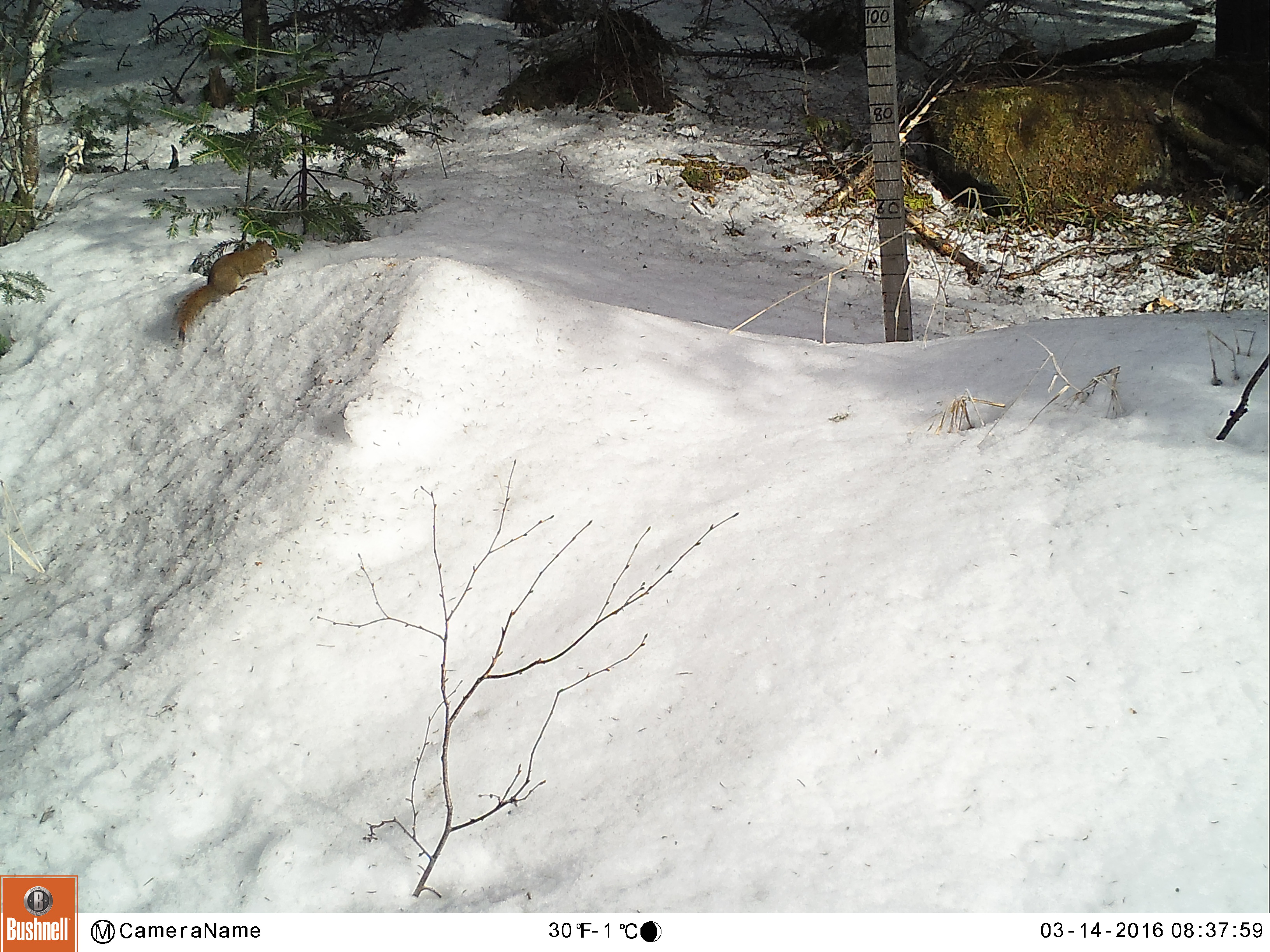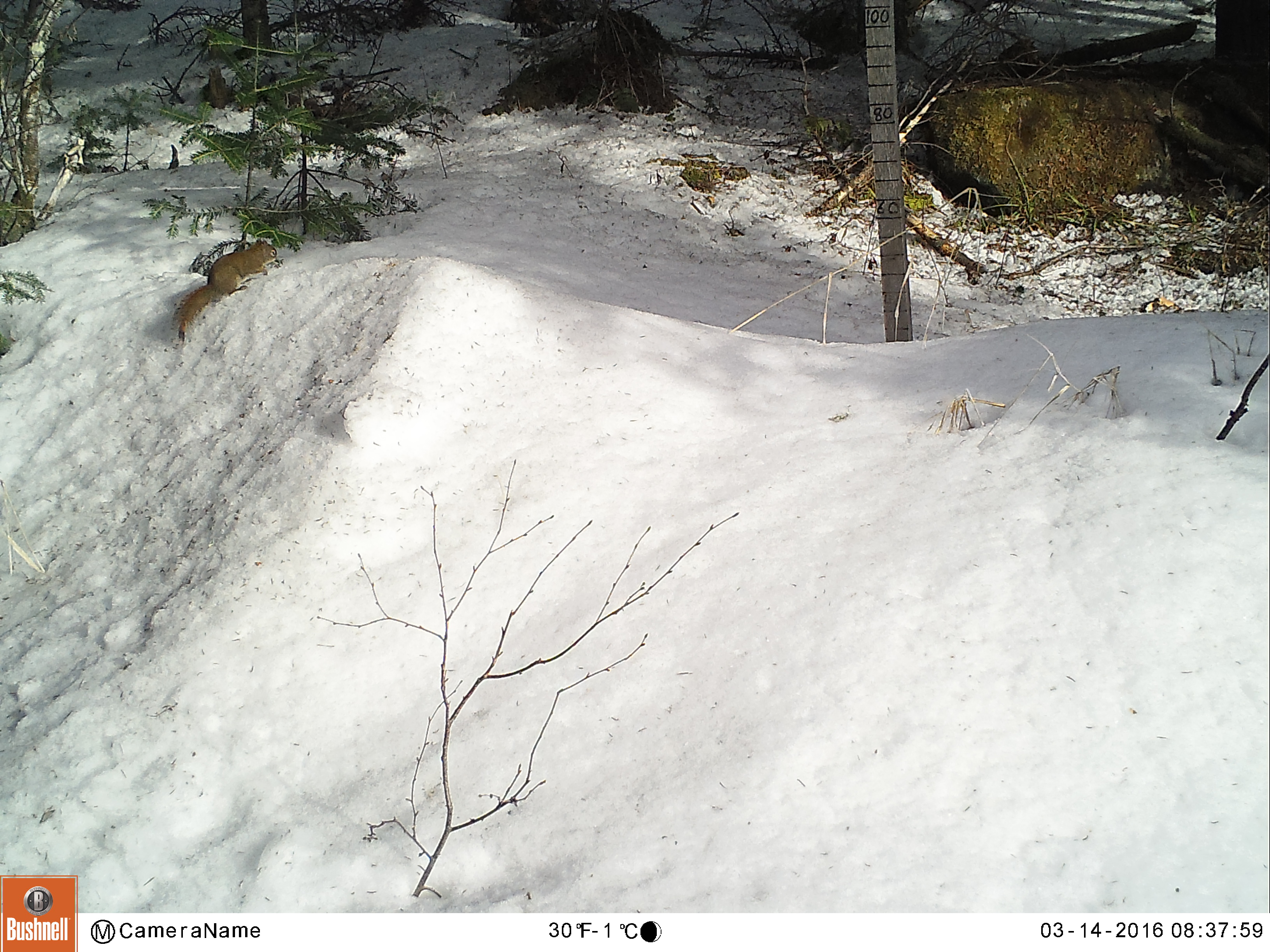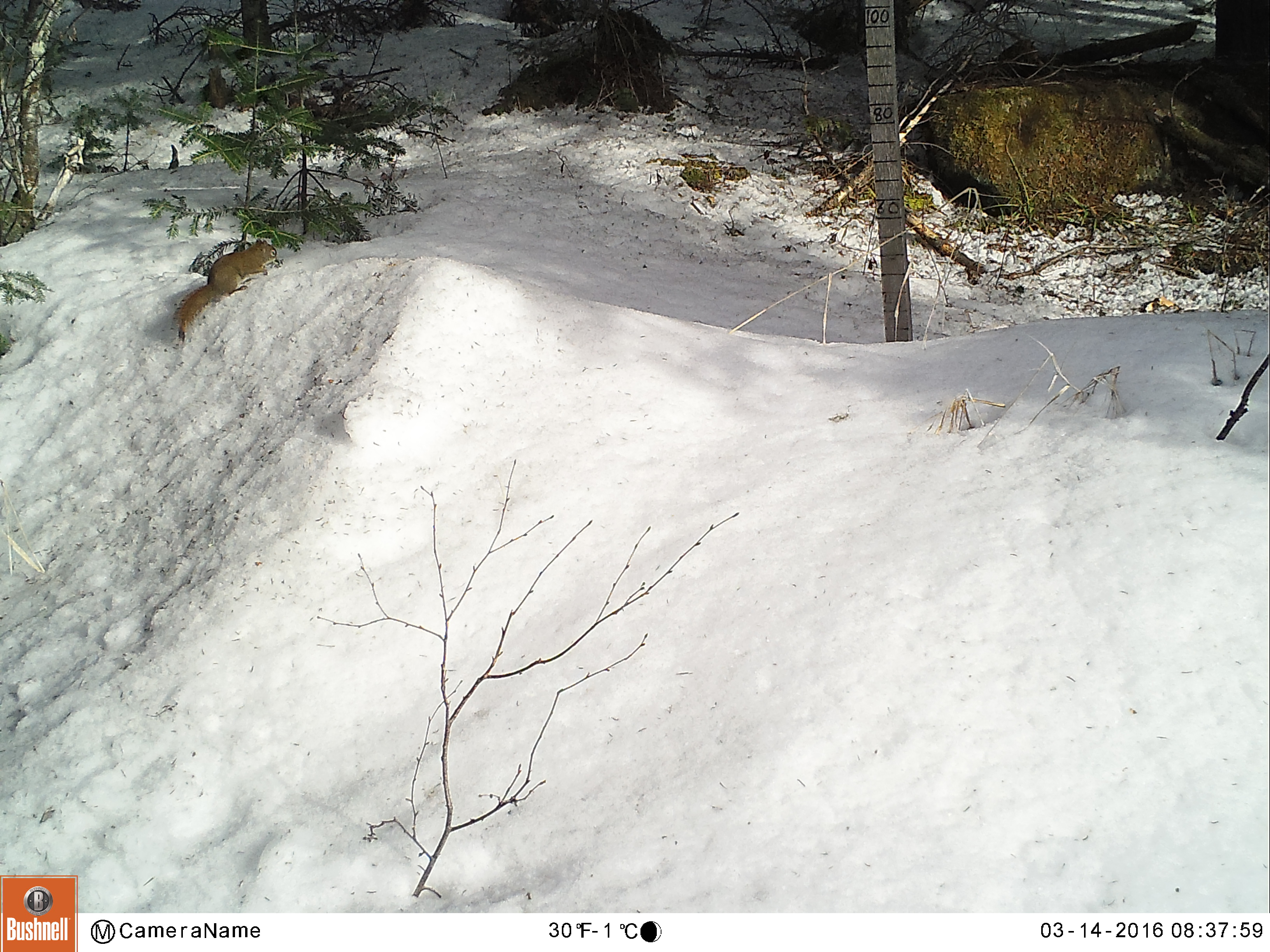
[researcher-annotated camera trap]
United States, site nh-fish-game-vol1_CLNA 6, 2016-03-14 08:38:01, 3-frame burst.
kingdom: Animalia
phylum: Chordata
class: Mammalia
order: Rodentia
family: Sciuridae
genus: Tamiasciurus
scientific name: Tamiasciurus hudsonicus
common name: red squirrel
Red squirrel (Tamiasciurus hudsonicus).